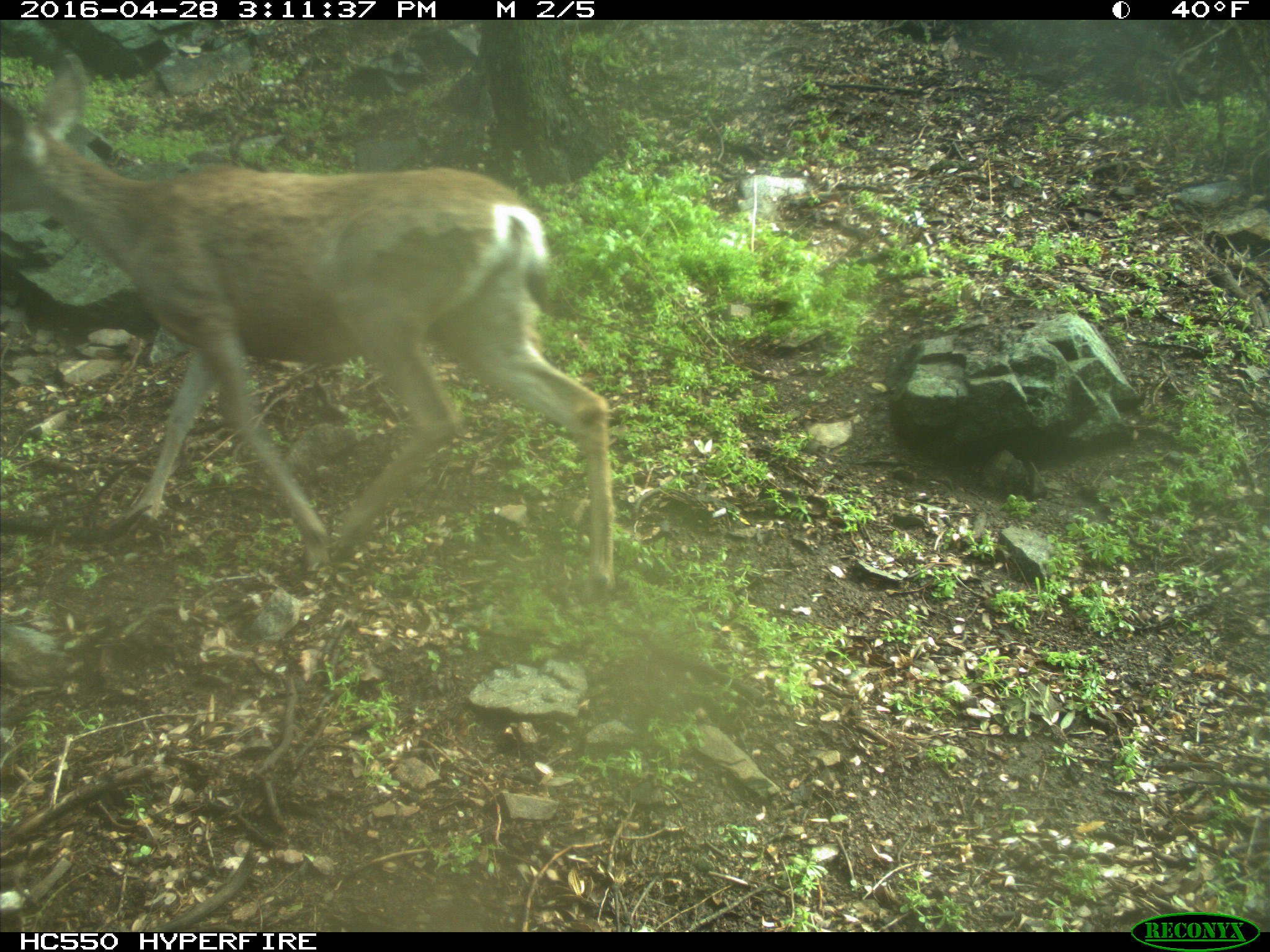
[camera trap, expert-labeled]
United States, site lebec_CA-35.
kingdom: Animalia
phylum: Chordata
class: Mammalia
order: Artiodactyla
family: Cervidae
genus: Odocoileus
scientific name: Odocoileus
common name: deer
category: unidentified deer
Unidentified deer (deer) (Odocoileus).